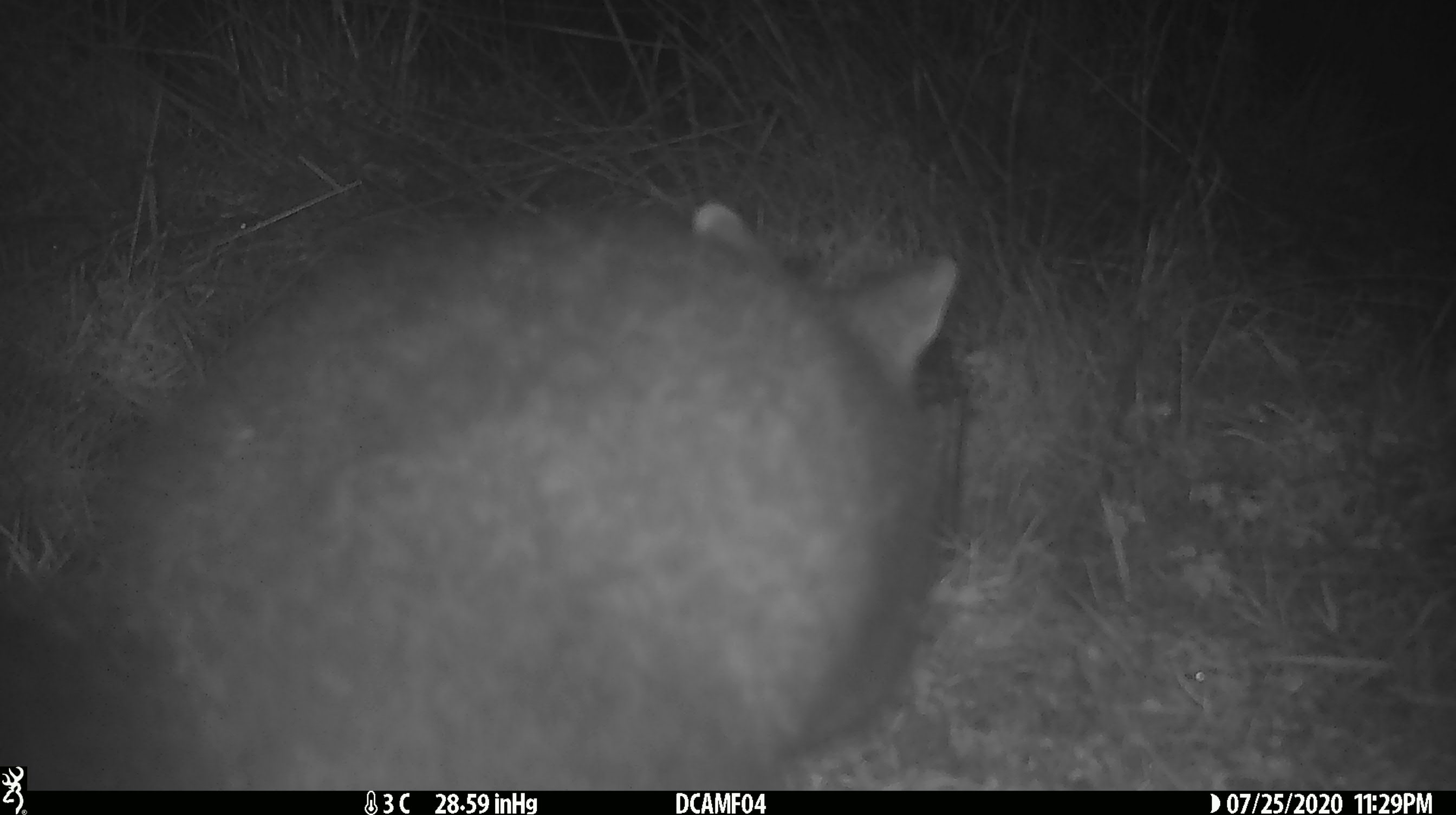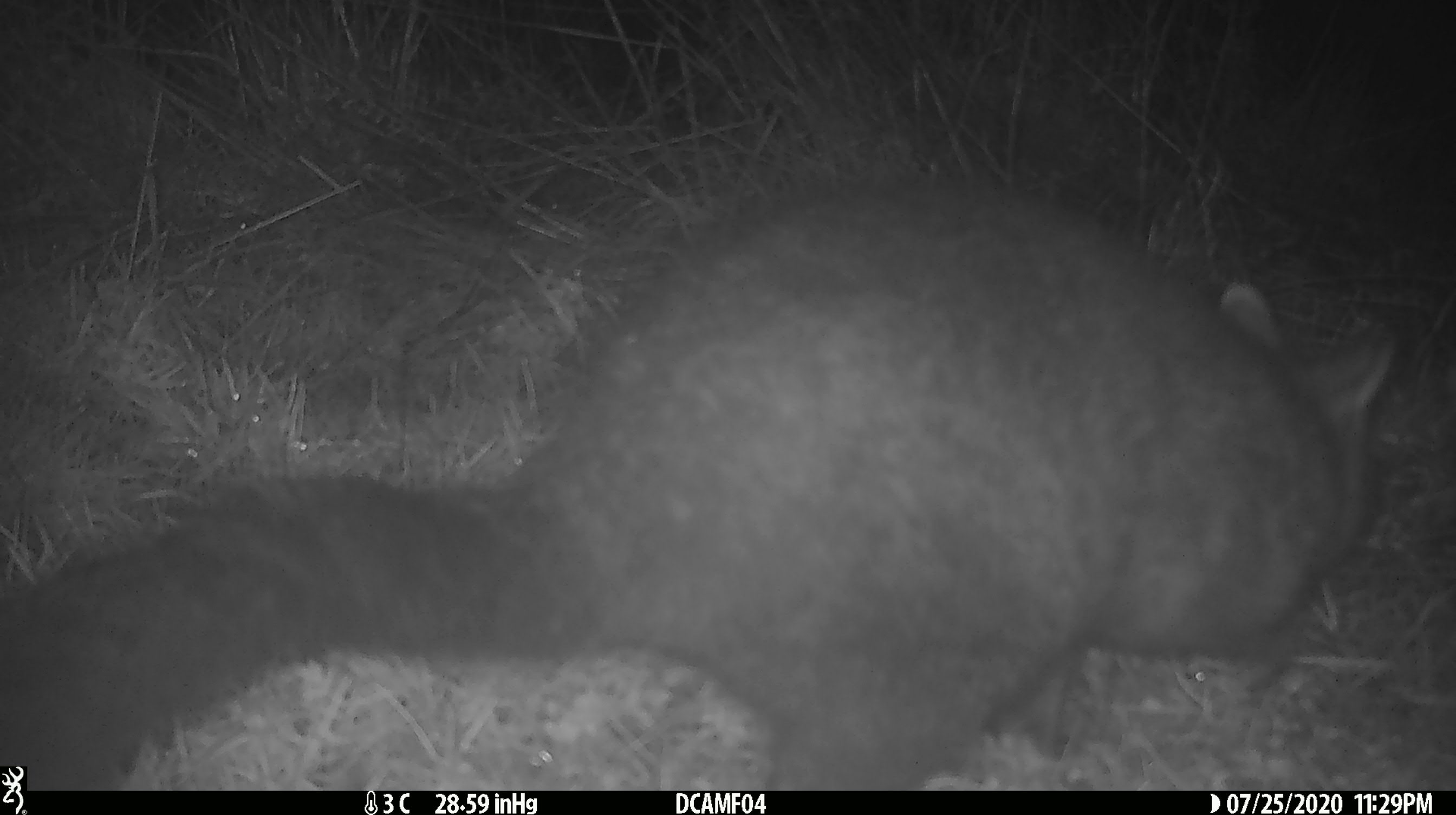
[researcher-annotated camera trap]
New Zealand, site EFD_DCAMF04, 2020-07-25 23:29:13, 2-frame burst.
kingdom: Animalia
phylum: Chordata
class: Mammalia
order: Diprotodontia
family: Phalangeridae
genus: Trichosurus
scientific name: Trichosurus vulpecula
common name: common brushtail possum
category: possum